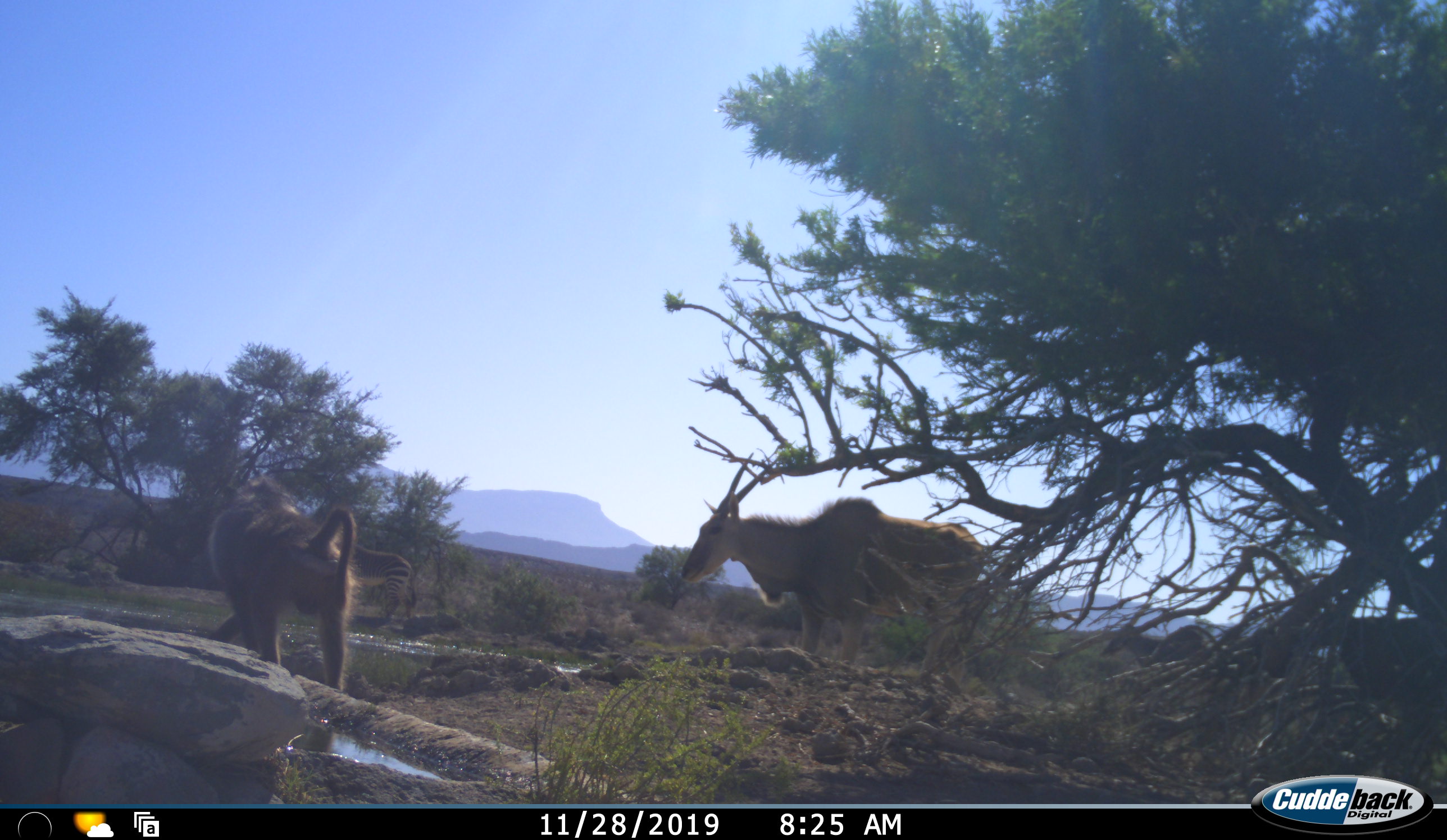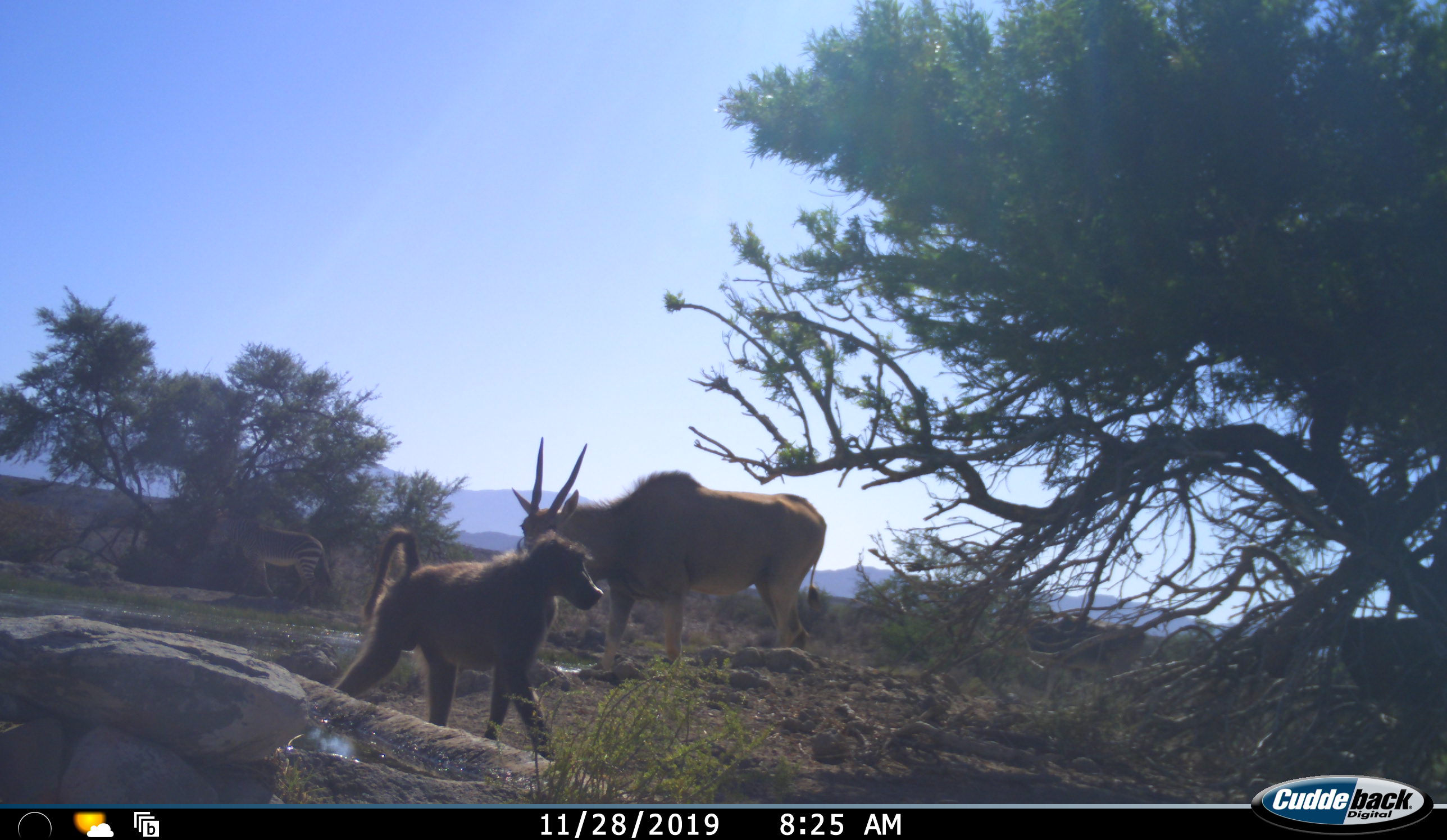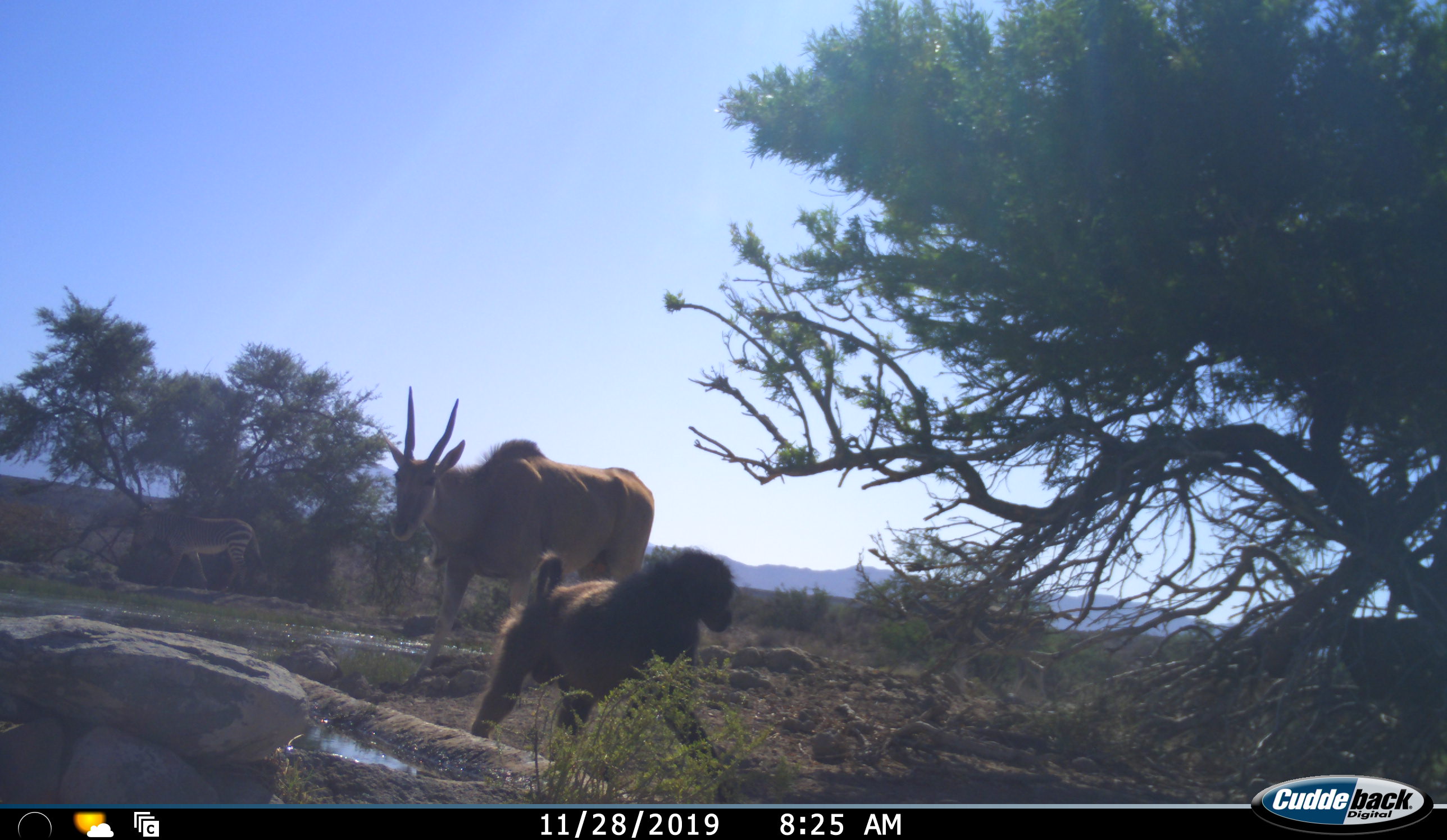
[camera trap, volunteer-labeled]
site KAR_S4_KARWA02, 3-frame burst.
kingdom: Animalia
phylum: Chordata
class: Mammalia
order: Primates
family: Cercopithecidae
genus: Papio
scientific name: Papio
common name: baboon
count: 1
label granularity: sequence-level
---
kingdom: Animalia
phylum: Chordata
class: Mammalia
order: Artiodactyla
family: Bovidae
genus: Tragelaphus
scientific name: Tragelaphus oryx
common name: eland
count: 2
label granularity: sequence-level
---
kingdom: Animalia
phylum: Chordata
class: Mammalia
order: Perissodactyla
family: Equidae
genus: Equus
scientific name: Equus zebra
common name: mountain zebra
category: zebramountain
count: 1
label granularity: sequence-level